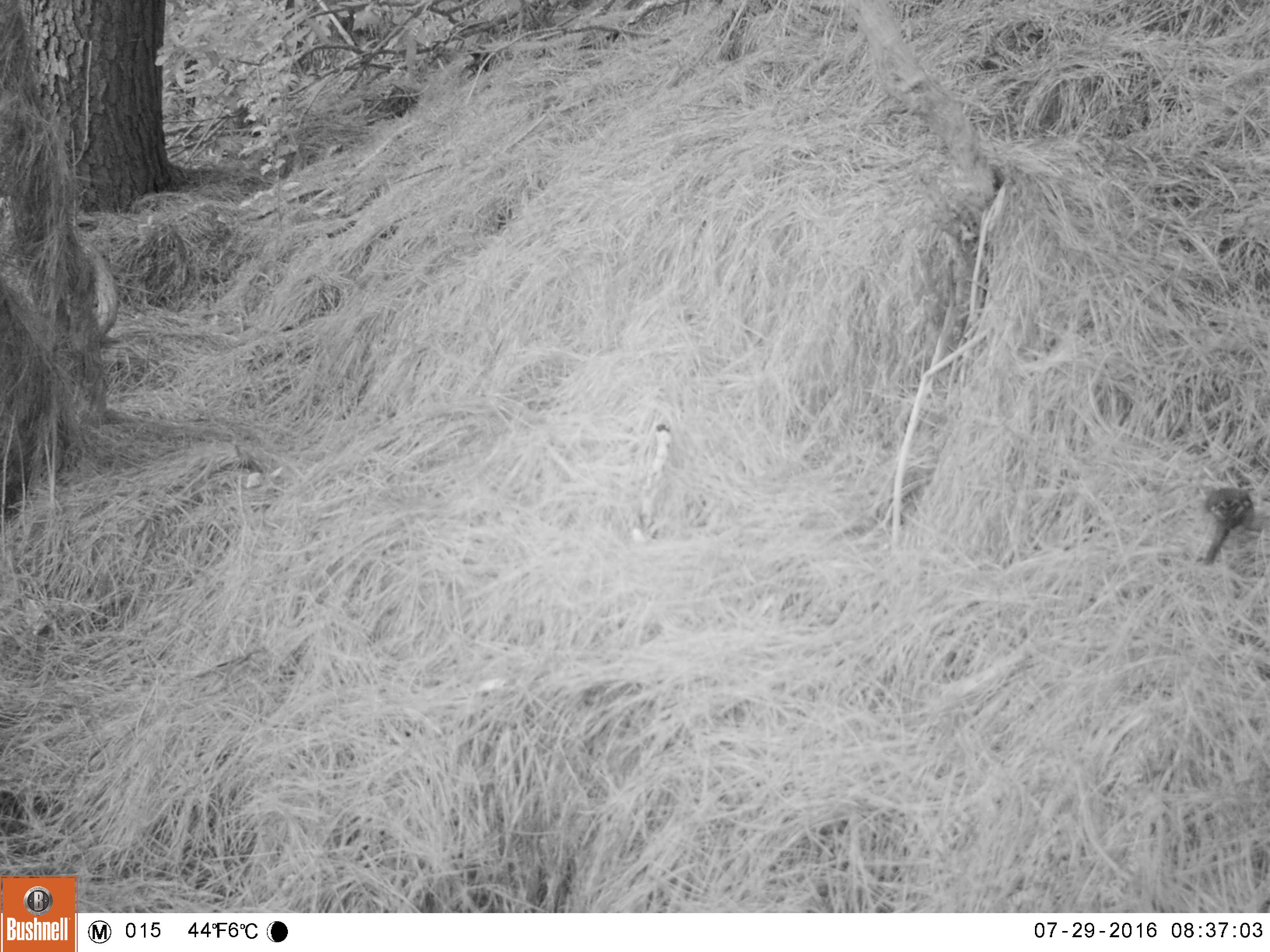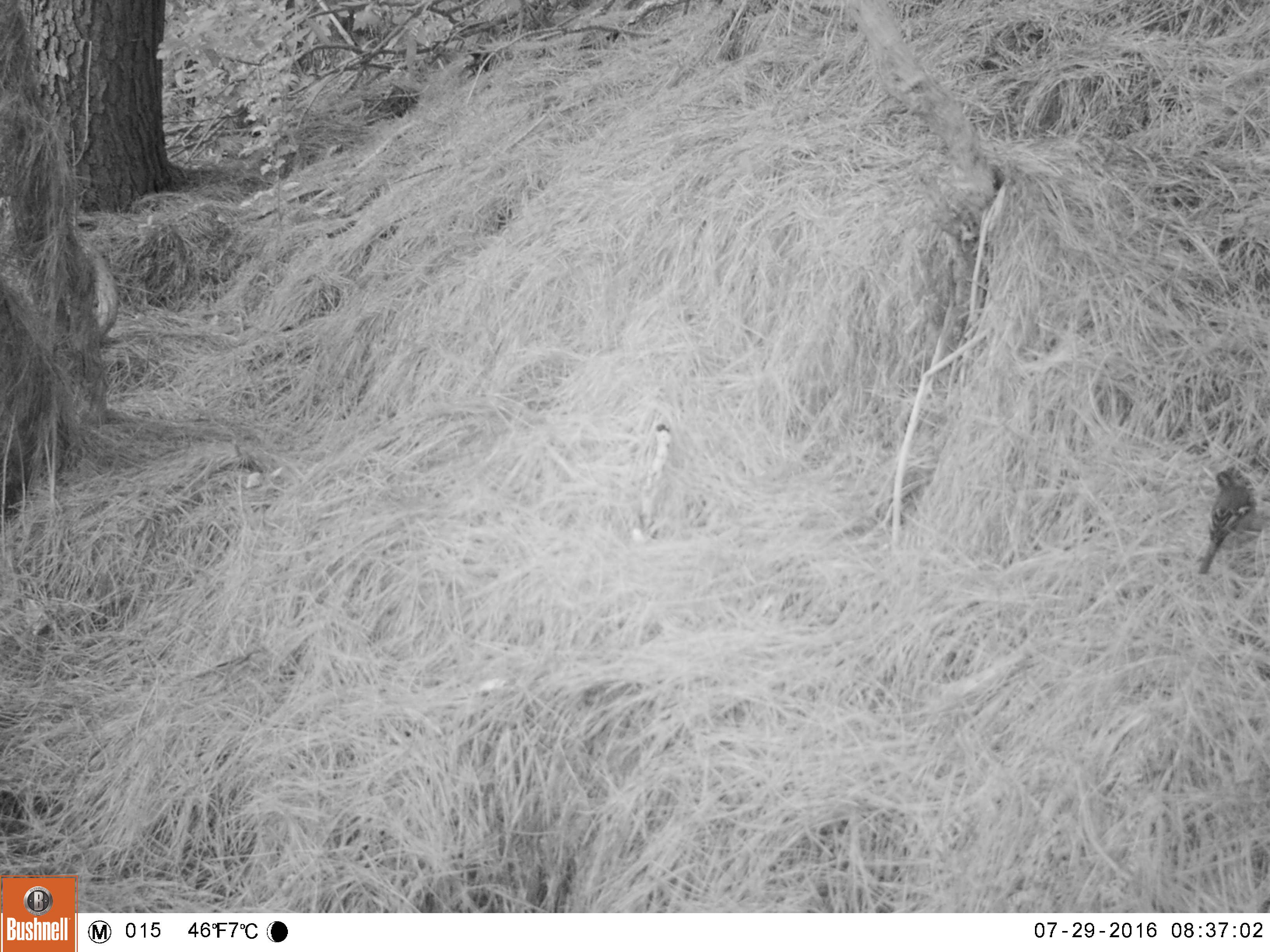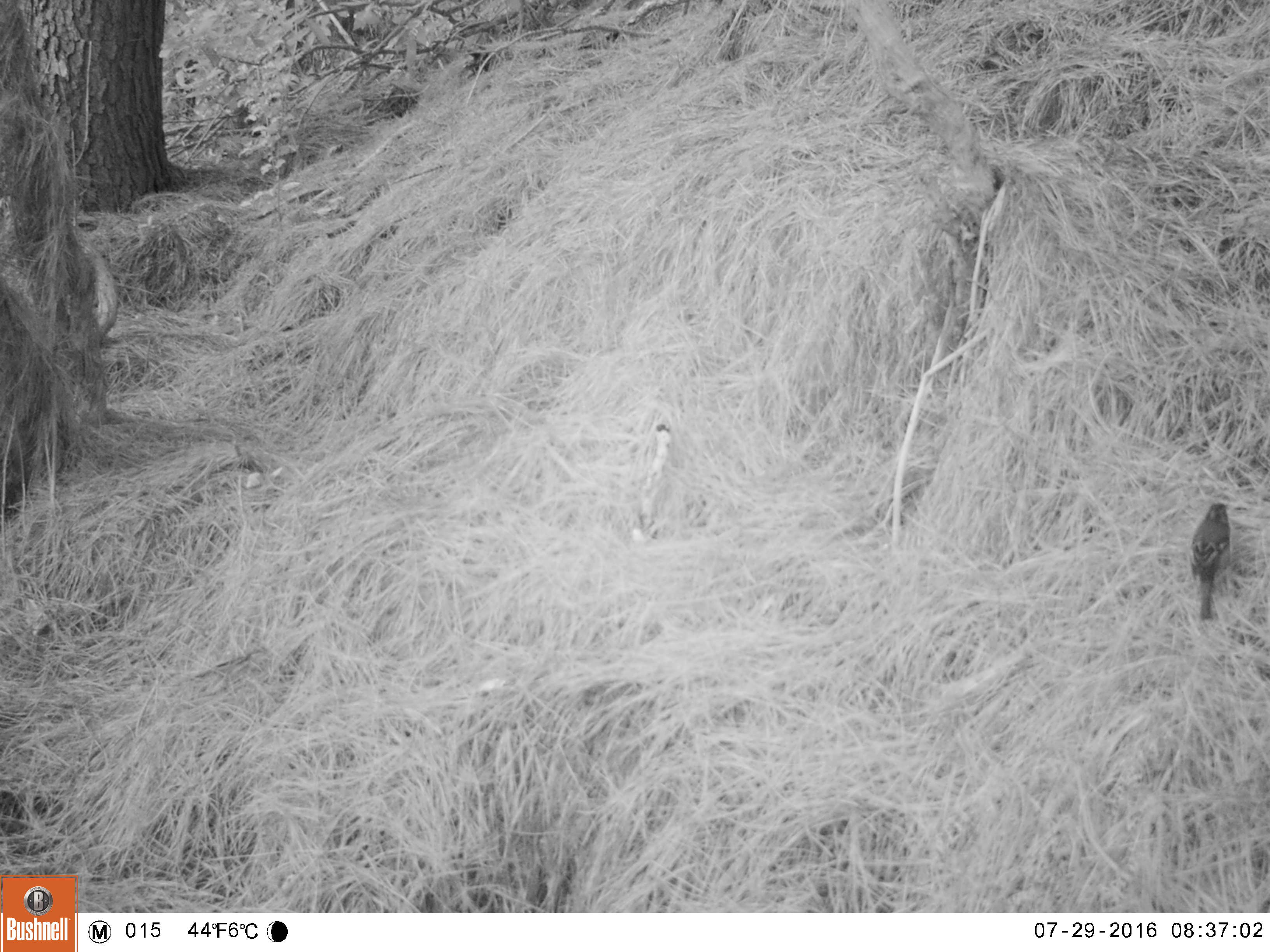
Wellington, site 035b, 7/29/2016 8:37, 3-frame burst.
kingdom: Animalia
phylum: Chordata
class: Aves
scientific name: Aves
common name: bird